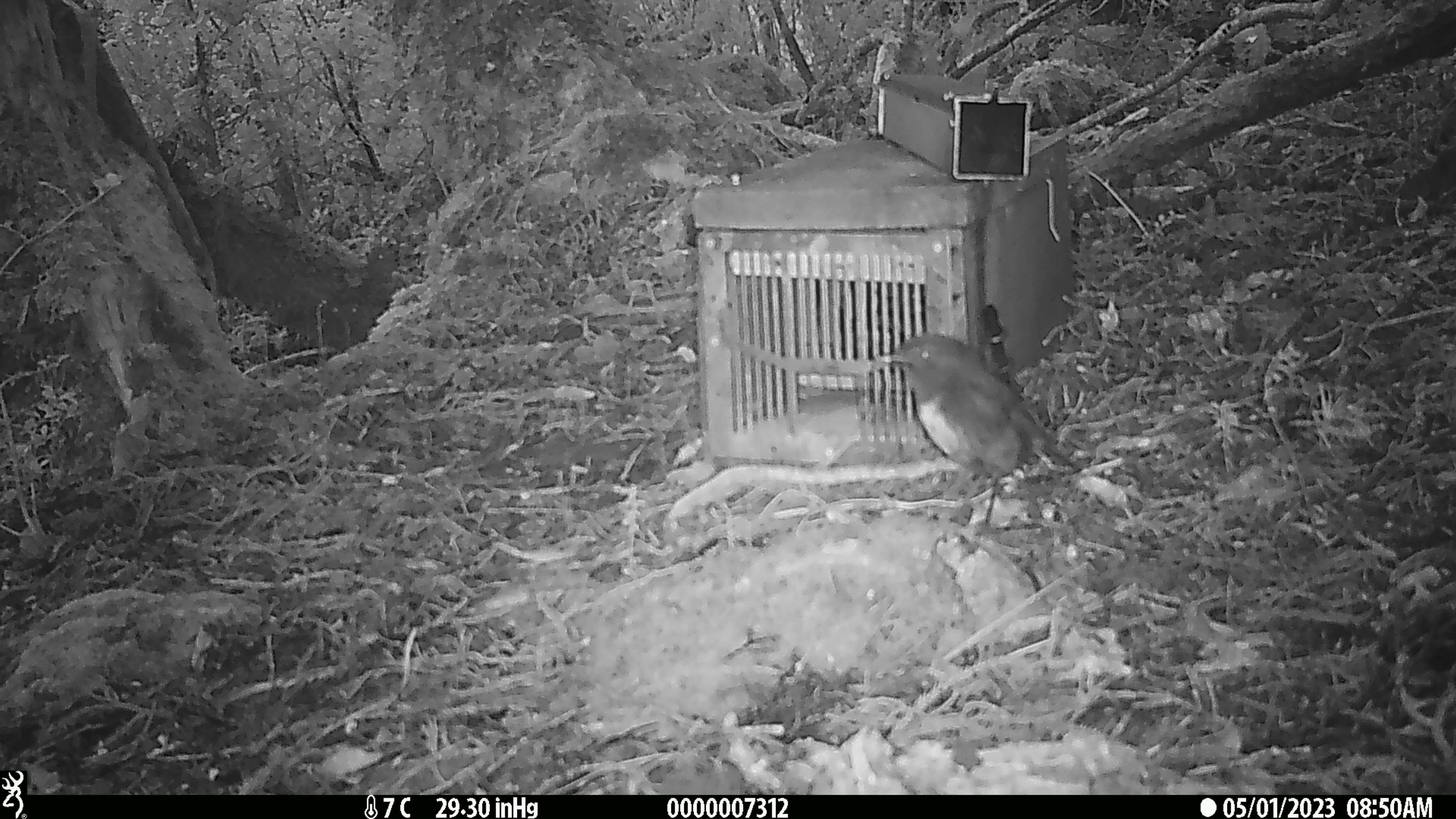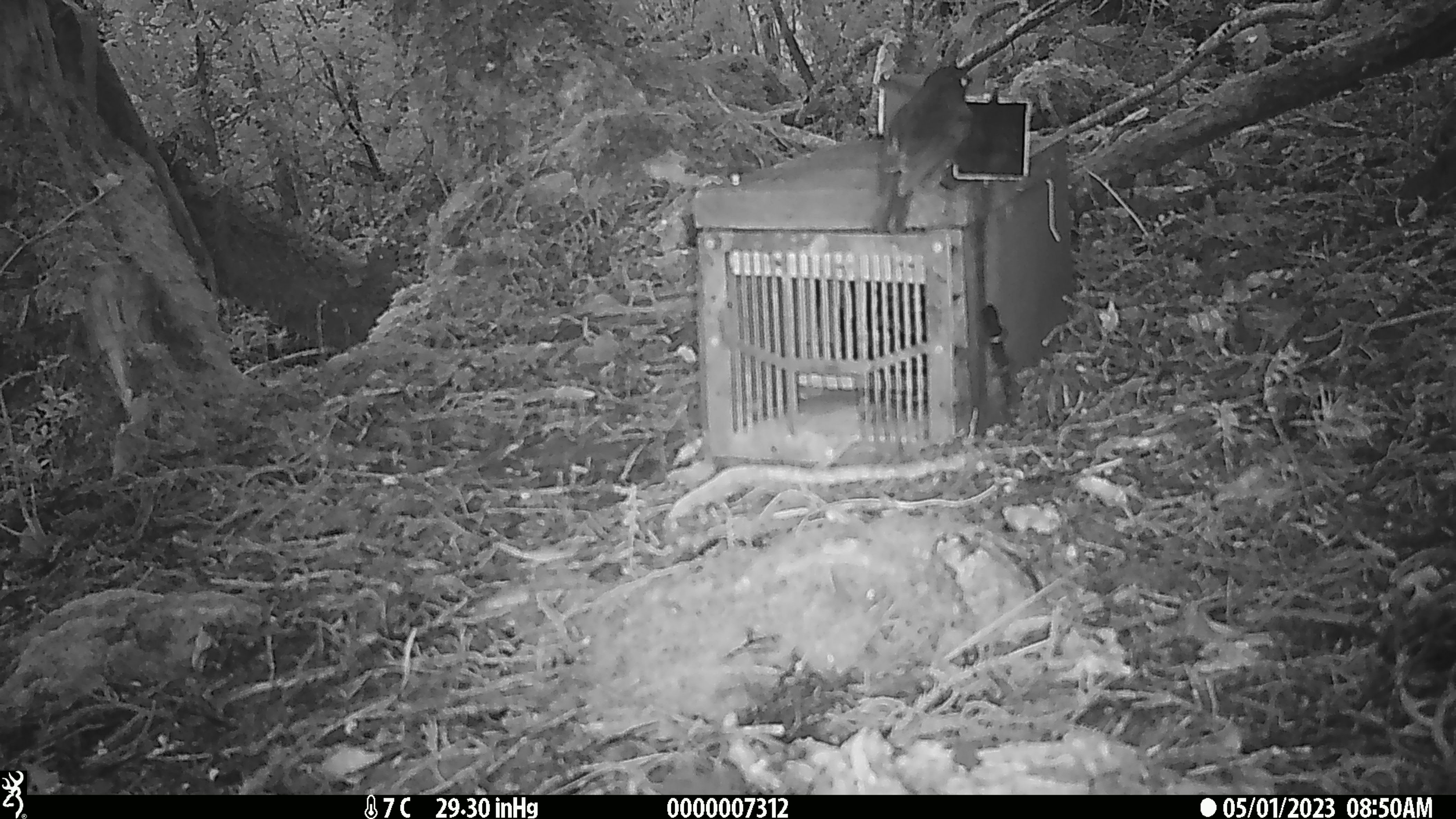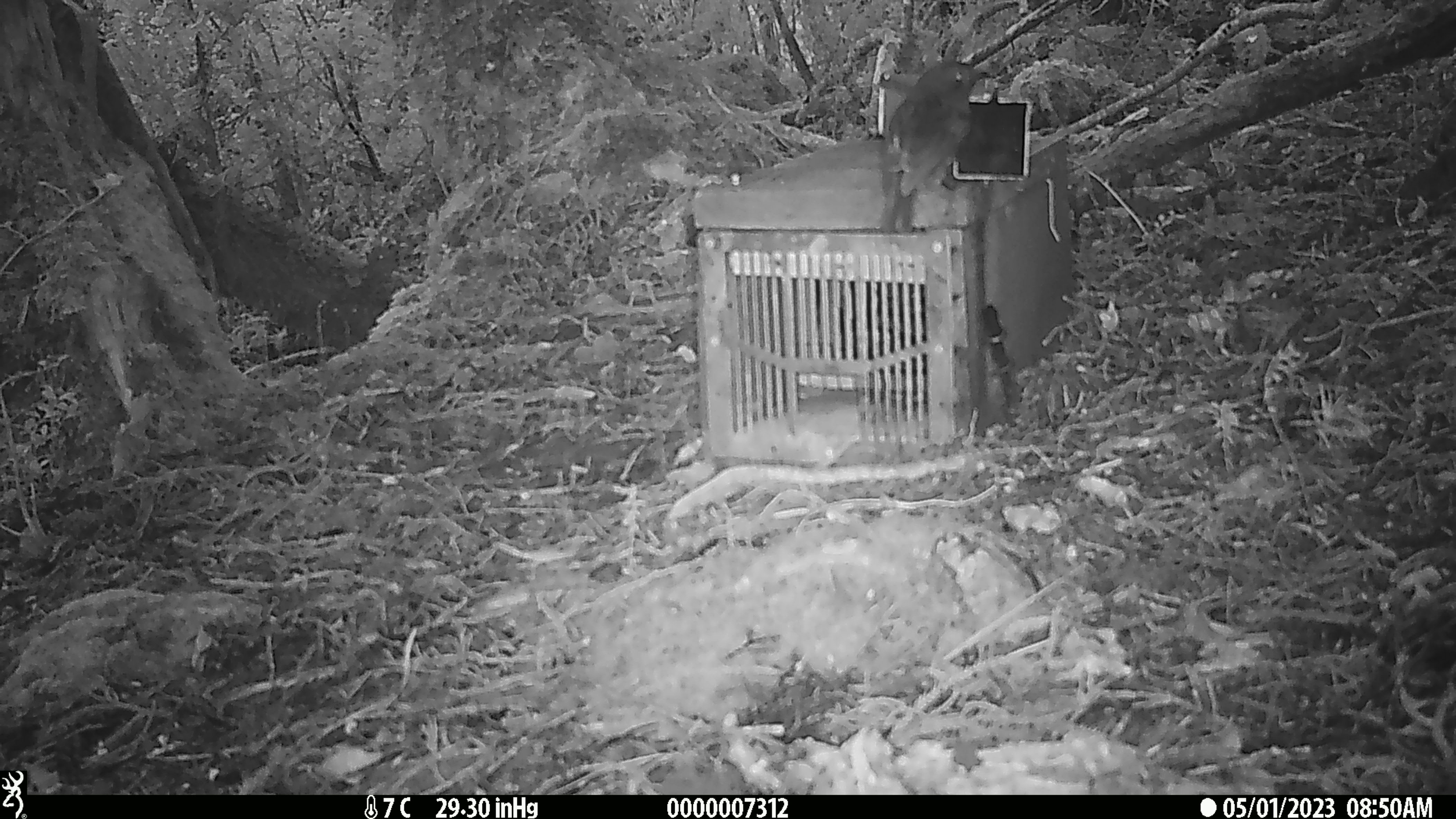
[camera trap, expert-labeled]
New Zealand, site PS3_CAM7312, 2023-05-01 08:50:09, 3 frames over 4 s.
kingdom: Animalia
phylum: Chordata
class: Aves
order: Passeriformes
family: Petroicidae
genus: Petroica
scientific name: Petroica australis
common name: new zealand robin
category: robin